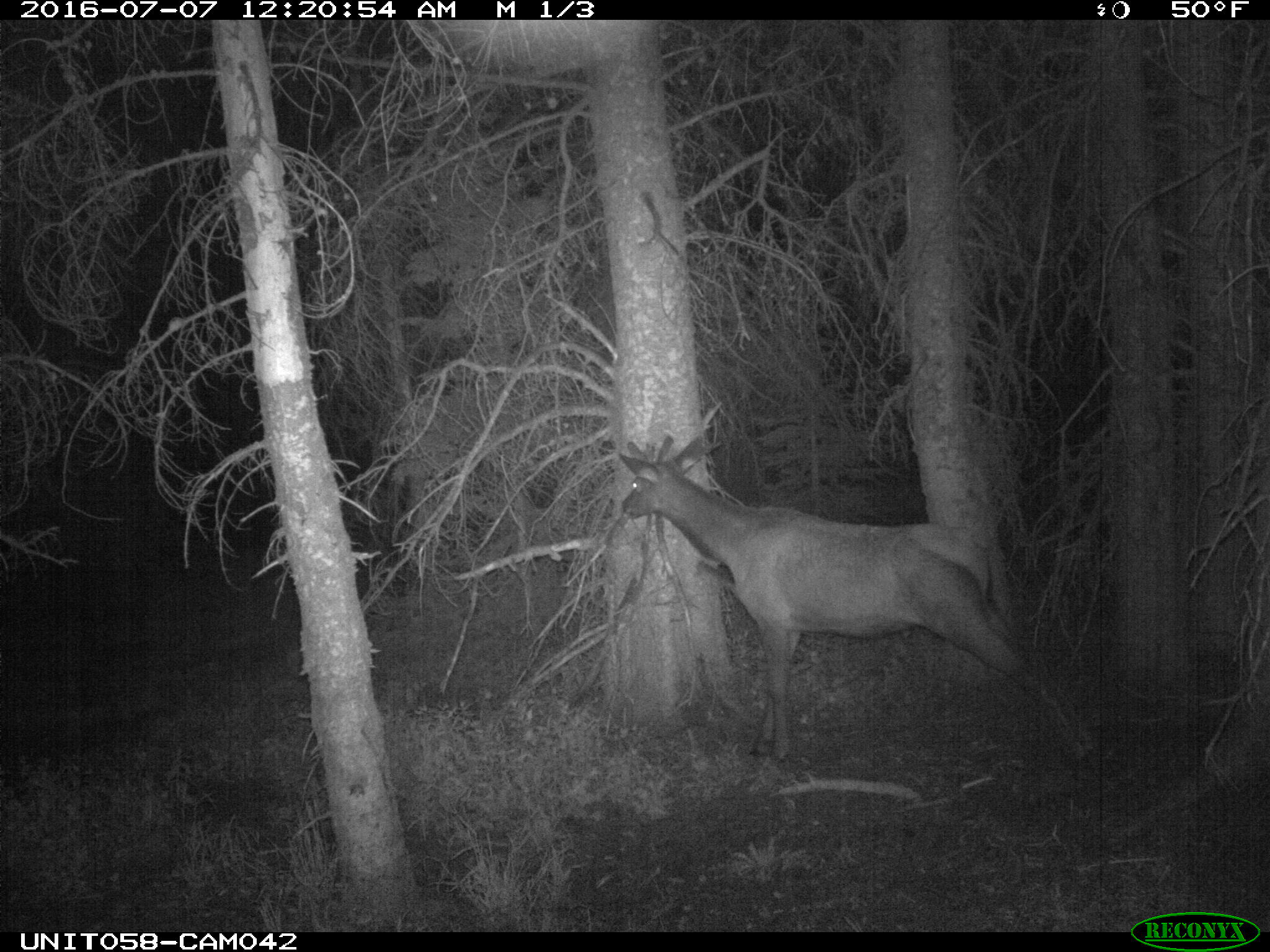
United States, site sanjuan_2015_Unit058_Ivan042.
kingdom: Animalia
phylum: Chordata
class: Mammalia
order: Artiodactyla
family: Cervidae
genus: Cervus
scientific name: Cervus elaphus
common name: red deer